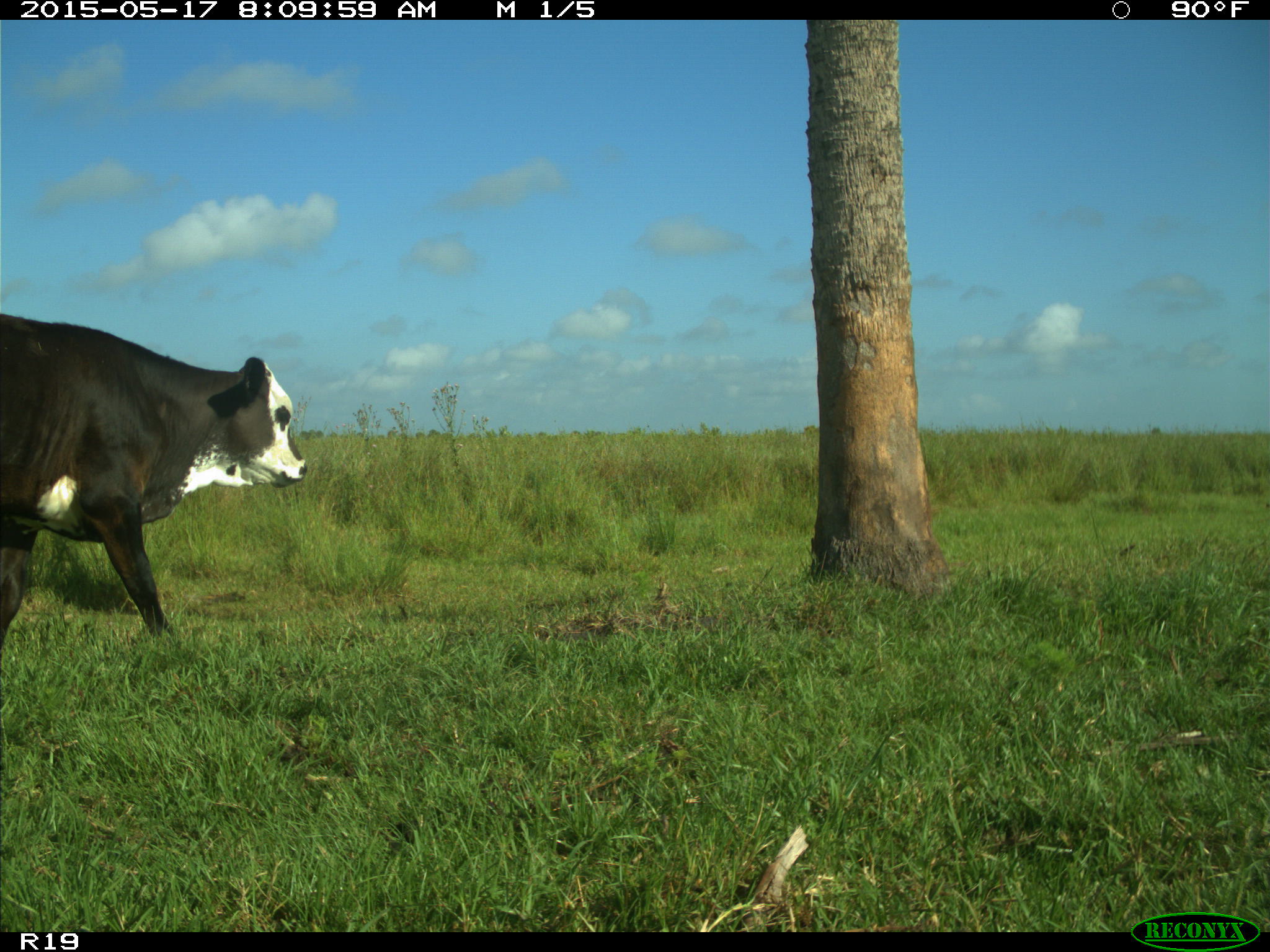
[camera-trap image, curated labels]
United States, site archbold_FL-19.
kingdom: Animalia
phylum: Chordata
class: Mammalia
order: Artiodactyla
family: Bovidae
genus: Bos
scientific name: Bos taurus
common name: domestic cow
Bos taurus (domestic cow).